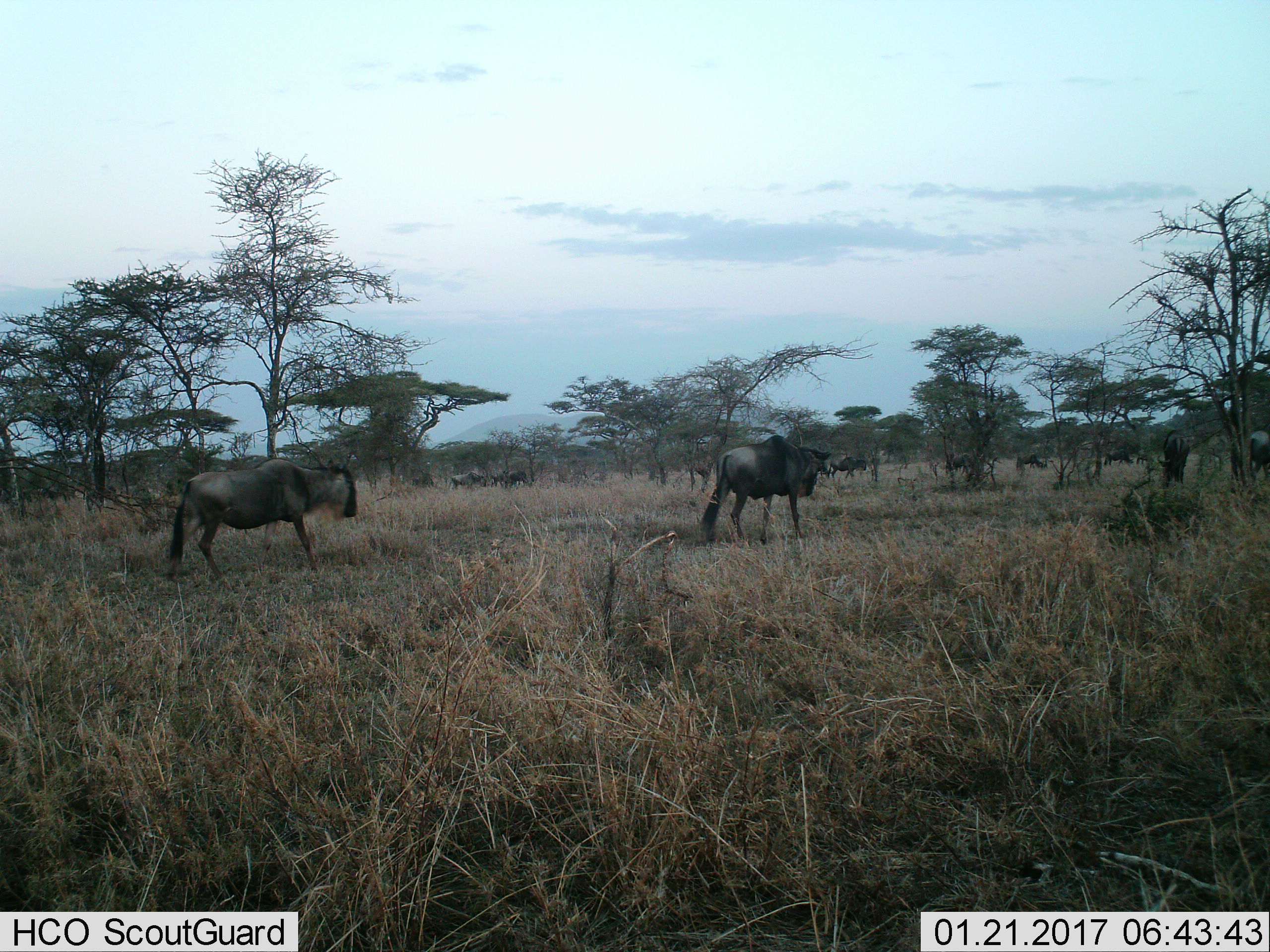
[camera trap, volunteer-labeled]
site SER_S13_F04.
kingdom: Animalia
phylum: Chordata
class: Mammalia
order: Artiodactyla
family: Bovidae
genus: Connochaetes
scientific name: Connochaetes taurinus taurinus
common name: blue wildebeest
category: wildebeestblue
Wildebeestblue (blue wildebeest) (Connochaetes taurinus taurinus), count 11-50. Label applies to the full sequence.